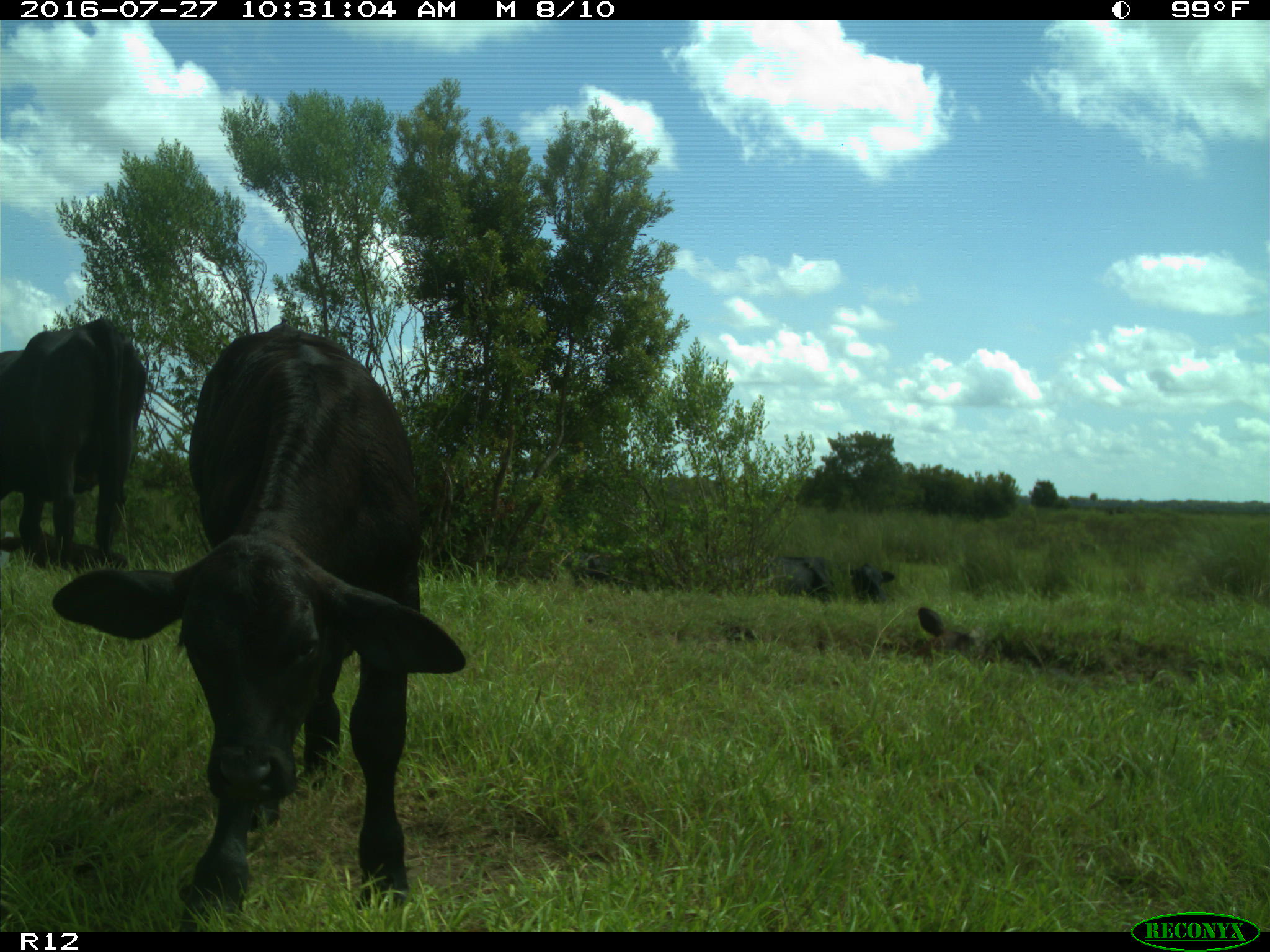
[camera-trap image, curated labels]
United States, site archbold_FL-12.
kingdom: Animalia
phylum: Chordata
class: Mammalia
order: Artiodactyla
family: Bovidae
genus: Bos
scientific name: Bos taurus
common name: domestic cow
Bos taurus (domestic cow).